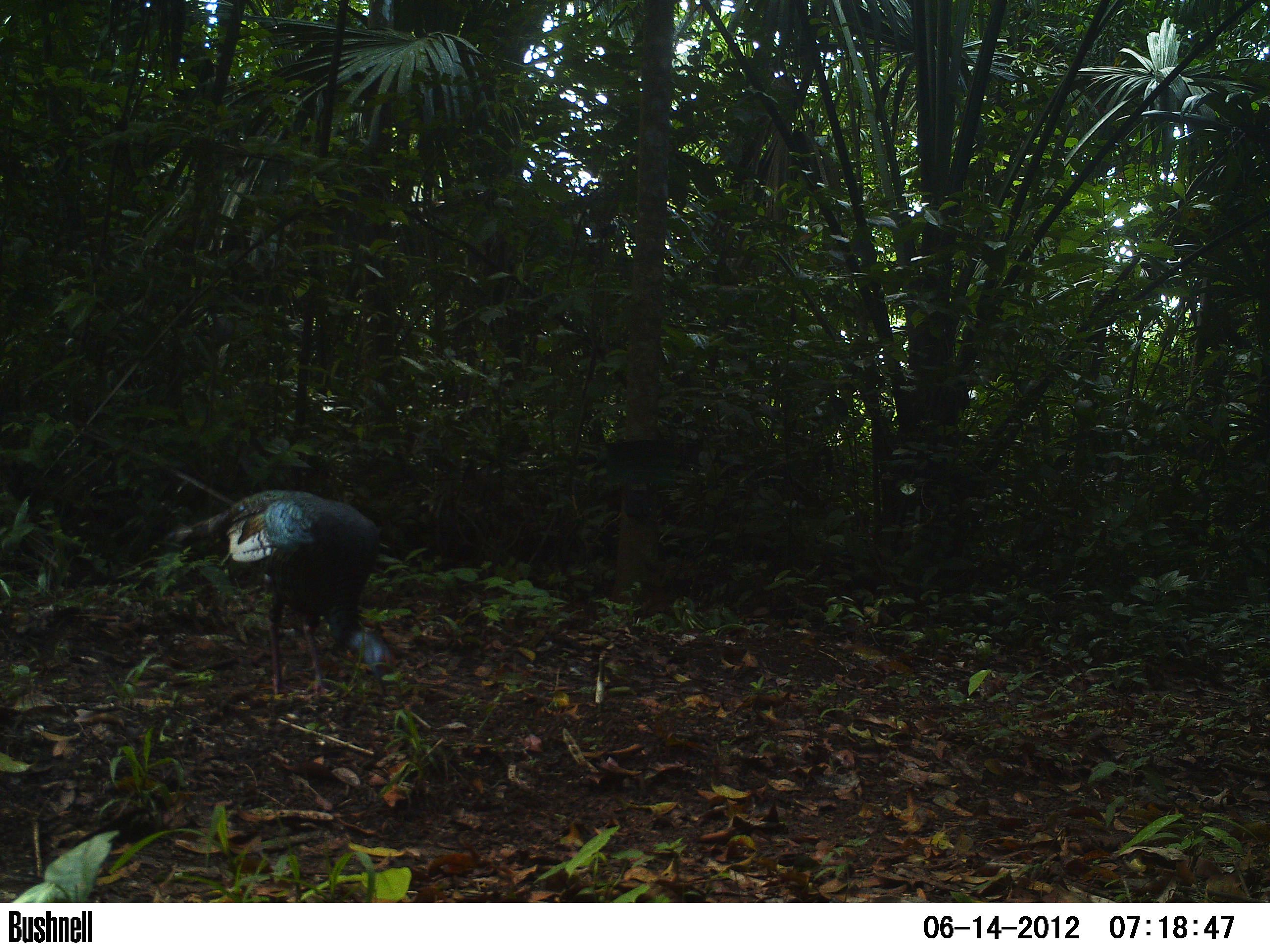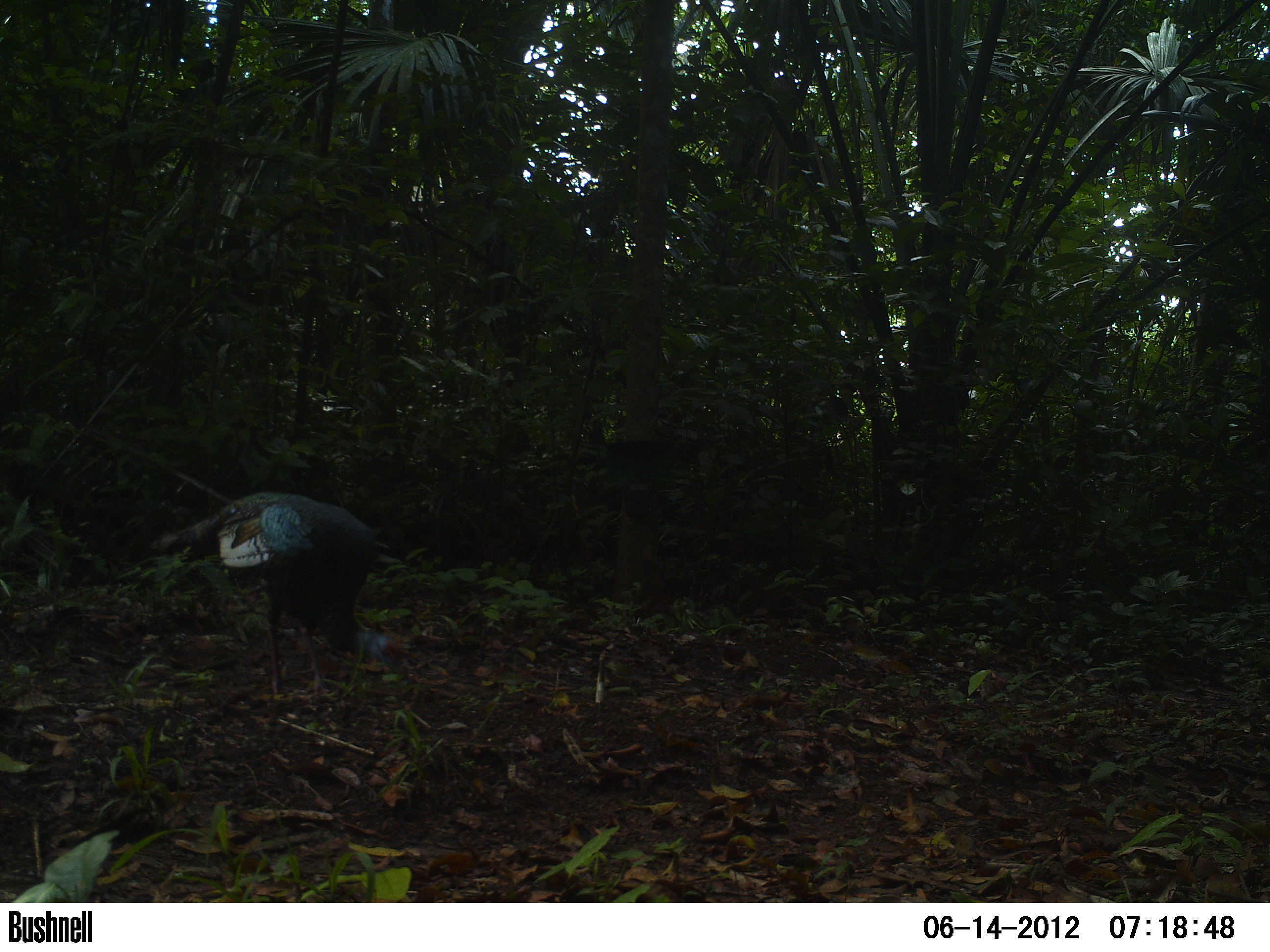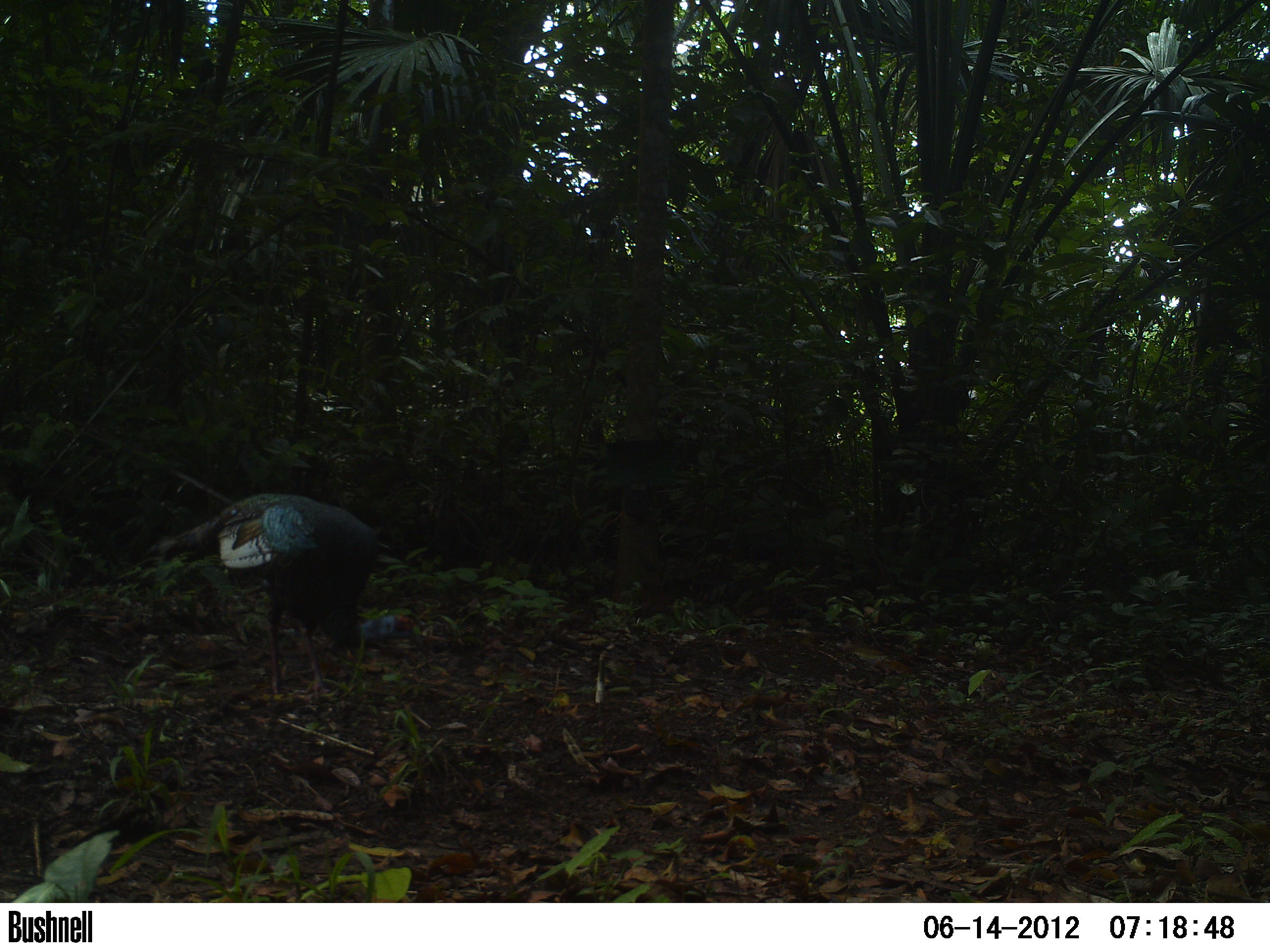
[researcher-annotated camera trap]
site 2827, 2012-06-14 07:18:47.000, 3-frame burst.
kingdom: Animalia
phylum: Chordata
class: Aves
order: Galliformes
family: Phasianidae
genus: Meleagris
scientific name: Meleagris ocellata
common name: ocellated turkey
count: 1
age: adult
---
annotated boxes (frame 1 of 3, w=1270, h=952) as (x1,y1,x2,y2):
meleagris ocellata: (170,489,397,698)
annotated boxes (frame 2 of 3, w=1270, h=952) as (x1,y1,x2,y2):
meleagris ocellata: (146,491,402,699)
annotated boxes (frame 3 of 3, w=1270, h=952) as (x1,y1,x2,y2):
meleagris ocellata: (151,490,416,696)